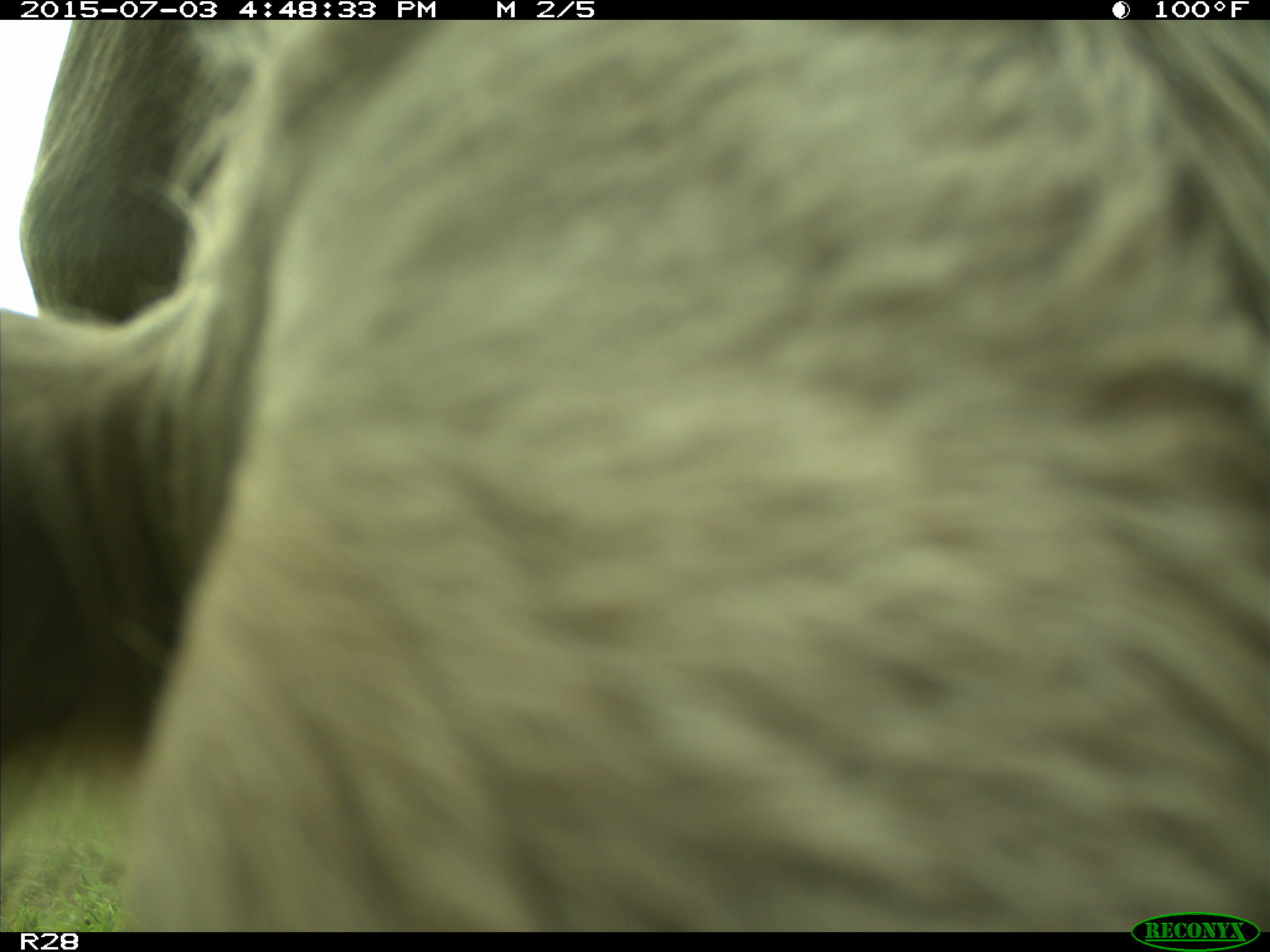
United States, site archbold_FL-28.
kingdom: Animalia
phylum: Chordata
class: Mammalia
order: Artiodactyla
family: Bovidae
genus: Bos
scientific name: Bos taurus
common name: domestic cow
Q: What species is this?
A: Bos taurus (domestic cow).